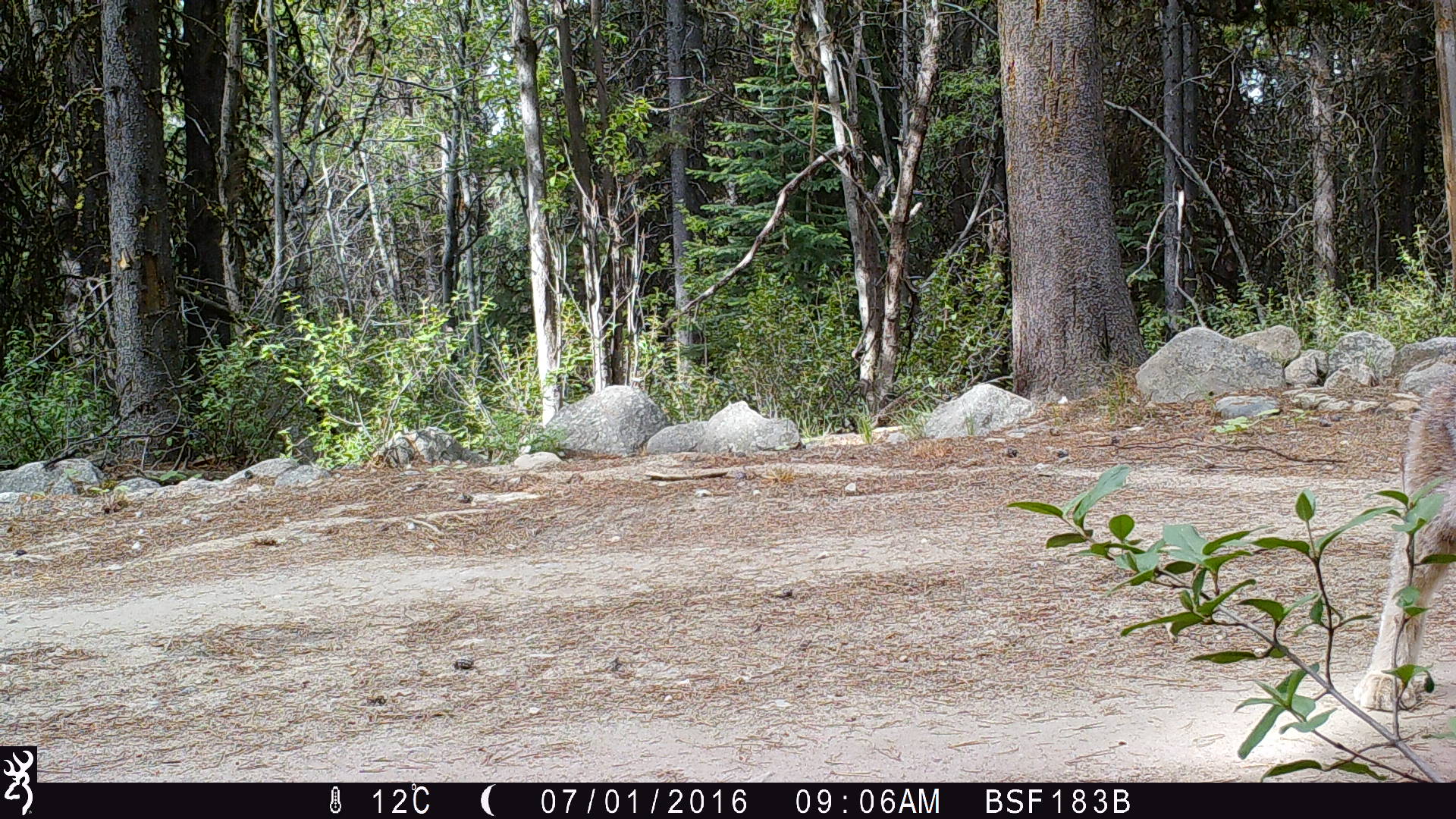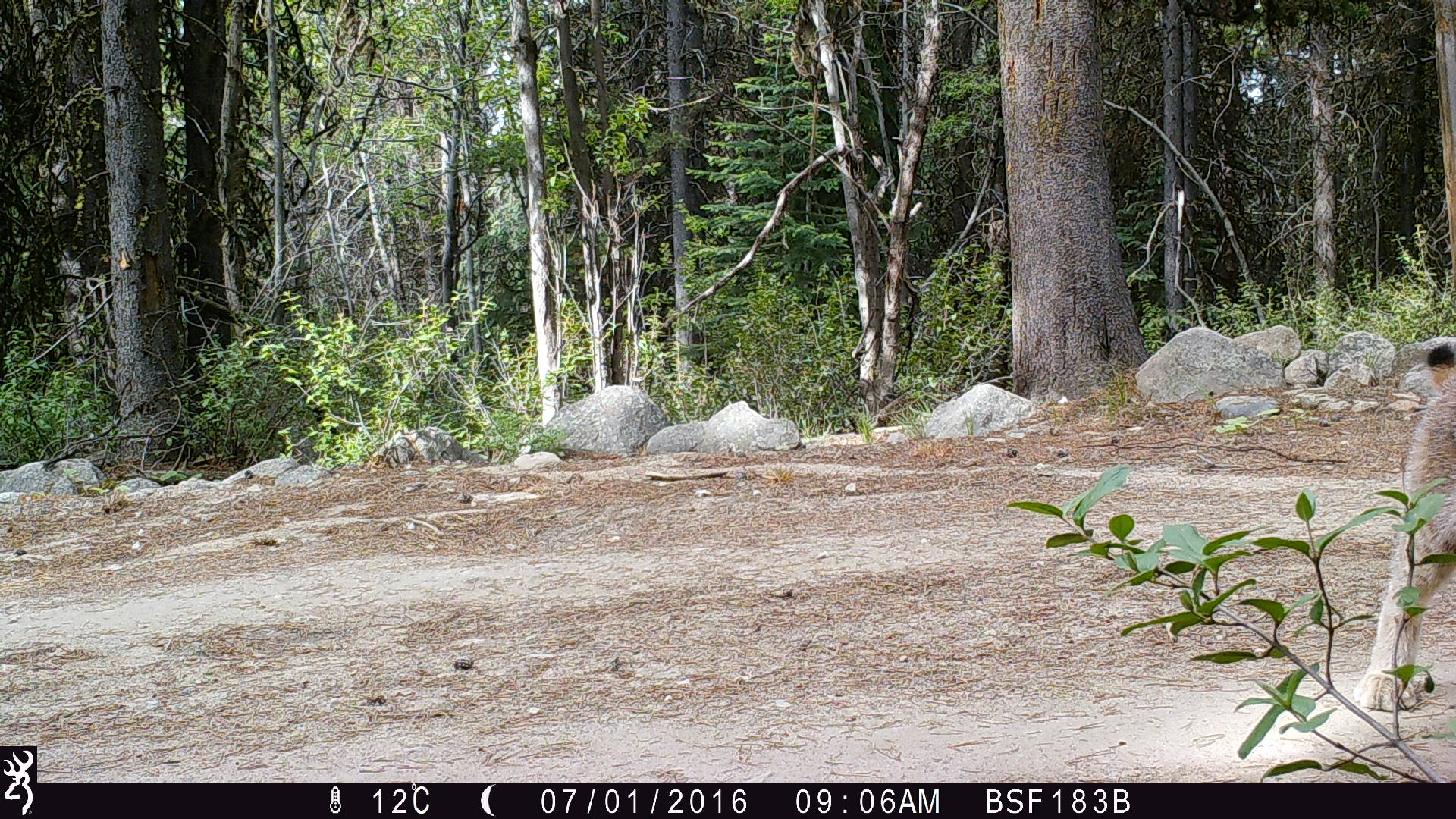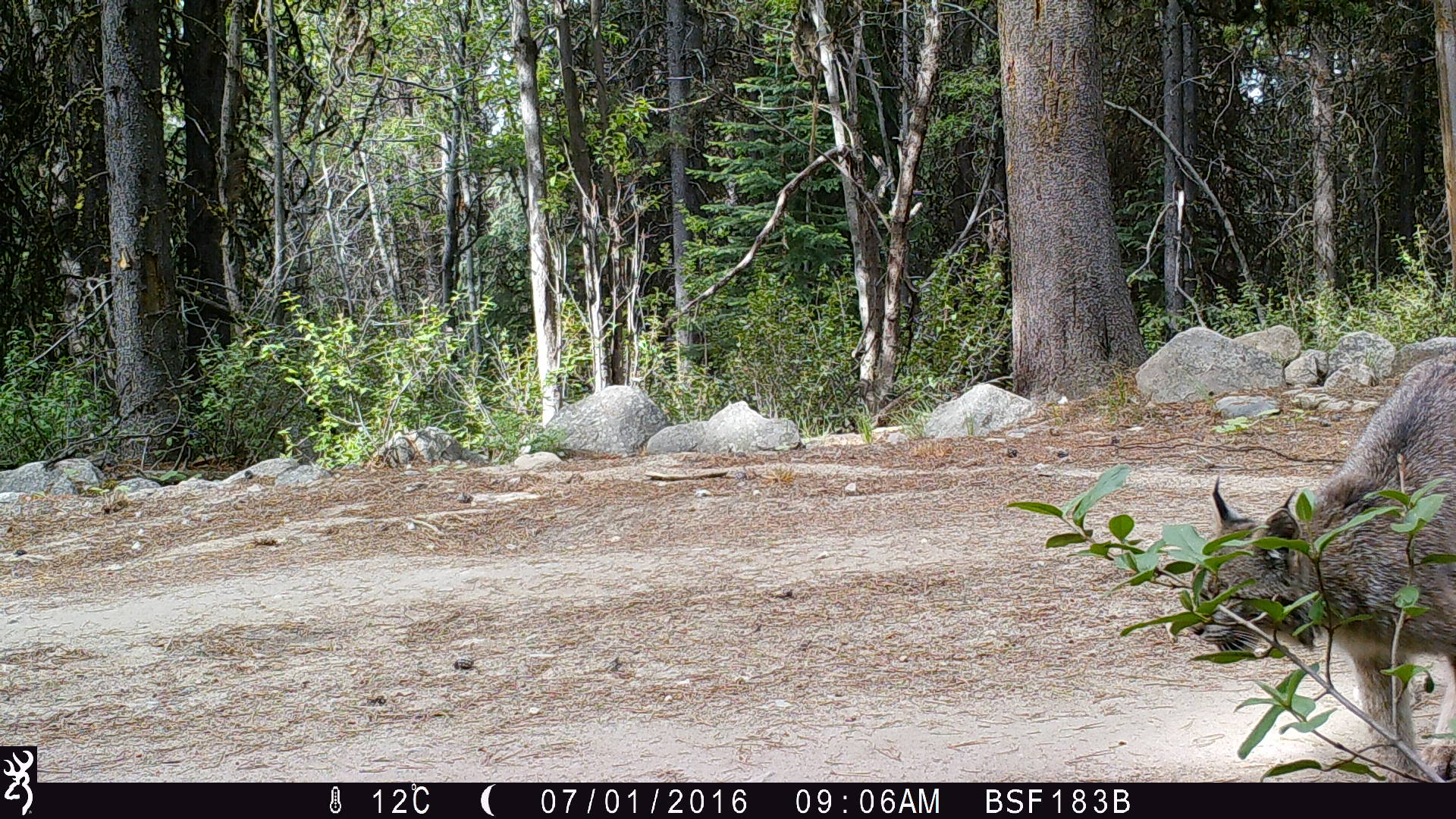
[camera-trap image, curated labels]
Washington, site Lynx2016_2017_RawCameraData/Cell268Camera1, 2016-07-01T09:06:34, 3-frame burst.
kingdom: Animalia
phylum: Chordata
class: Mammalia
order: Carnivora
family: Felidae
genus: Lynx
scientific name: Lynx canadensis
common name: canada lynx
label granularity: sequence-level